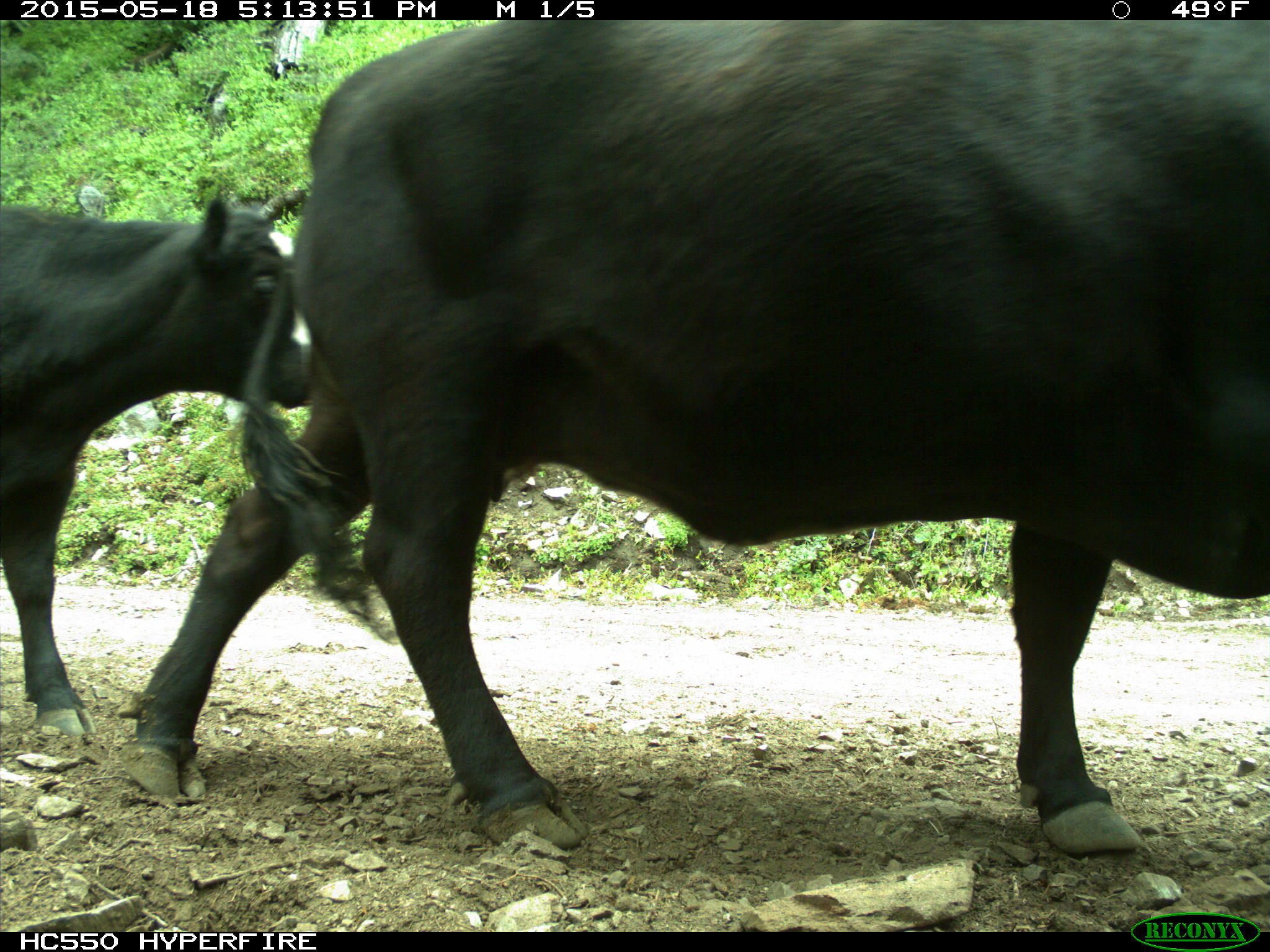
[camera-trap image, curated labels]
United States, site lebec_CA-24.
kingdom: Animalia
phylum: Chordata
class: Mammalia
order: Artiodactyla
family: Bovidae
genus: Bos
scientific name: Bos taurus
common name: domestic cow